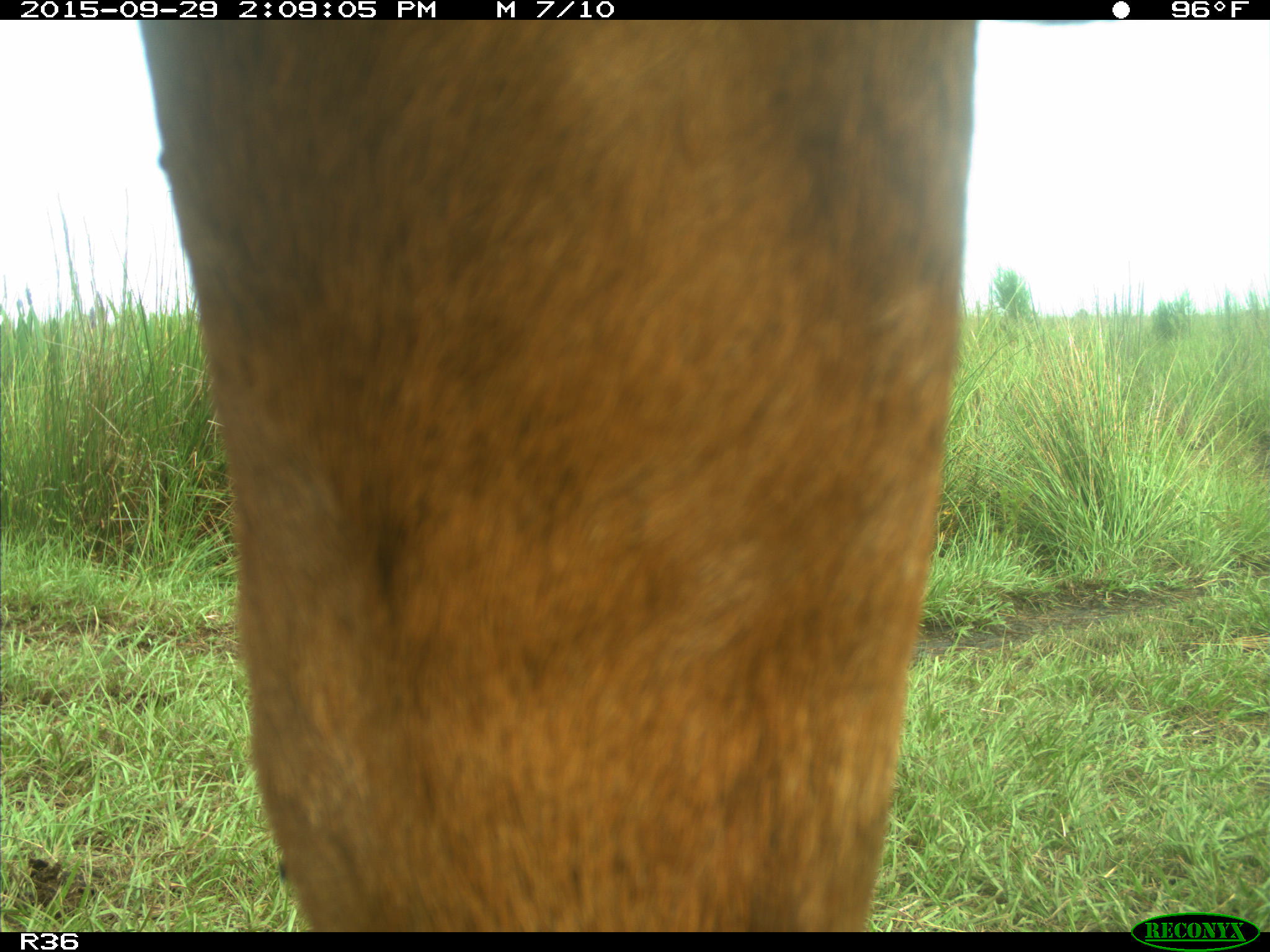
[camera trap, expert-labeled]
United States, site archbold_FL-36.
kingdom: Animalia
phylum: Chordata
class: Mammalia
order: Artiodactyla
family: Bovidae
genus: Bos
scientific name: Bos taurus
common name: domestic cow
Bos taurus (domestic cow).